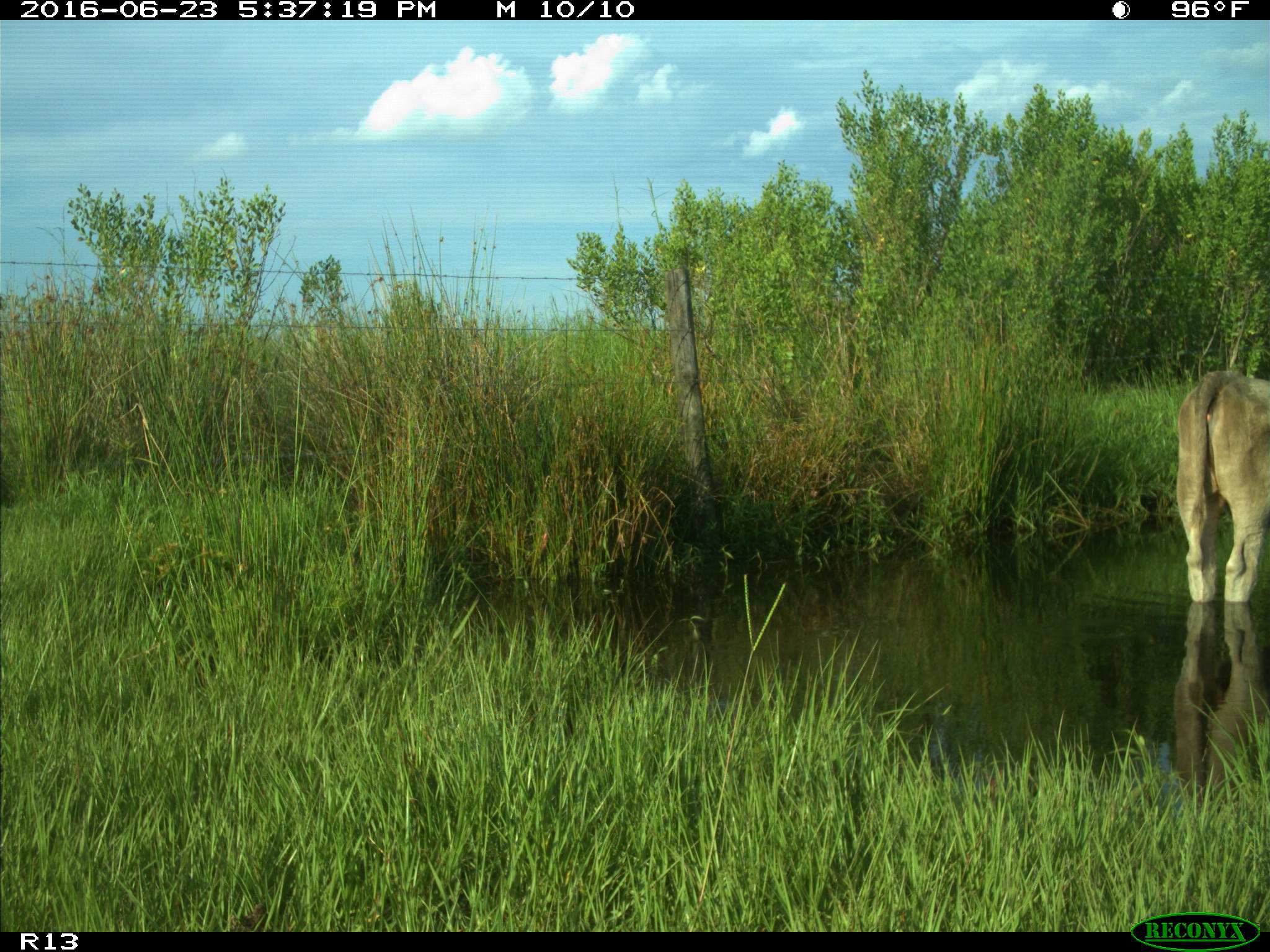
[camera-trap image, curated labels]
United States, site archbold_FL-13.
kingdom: Animalia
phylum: Chordata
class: Mammalia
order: Artiodactyla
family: Bovidae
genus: Bos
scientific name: Bos taurus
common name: domestic cow